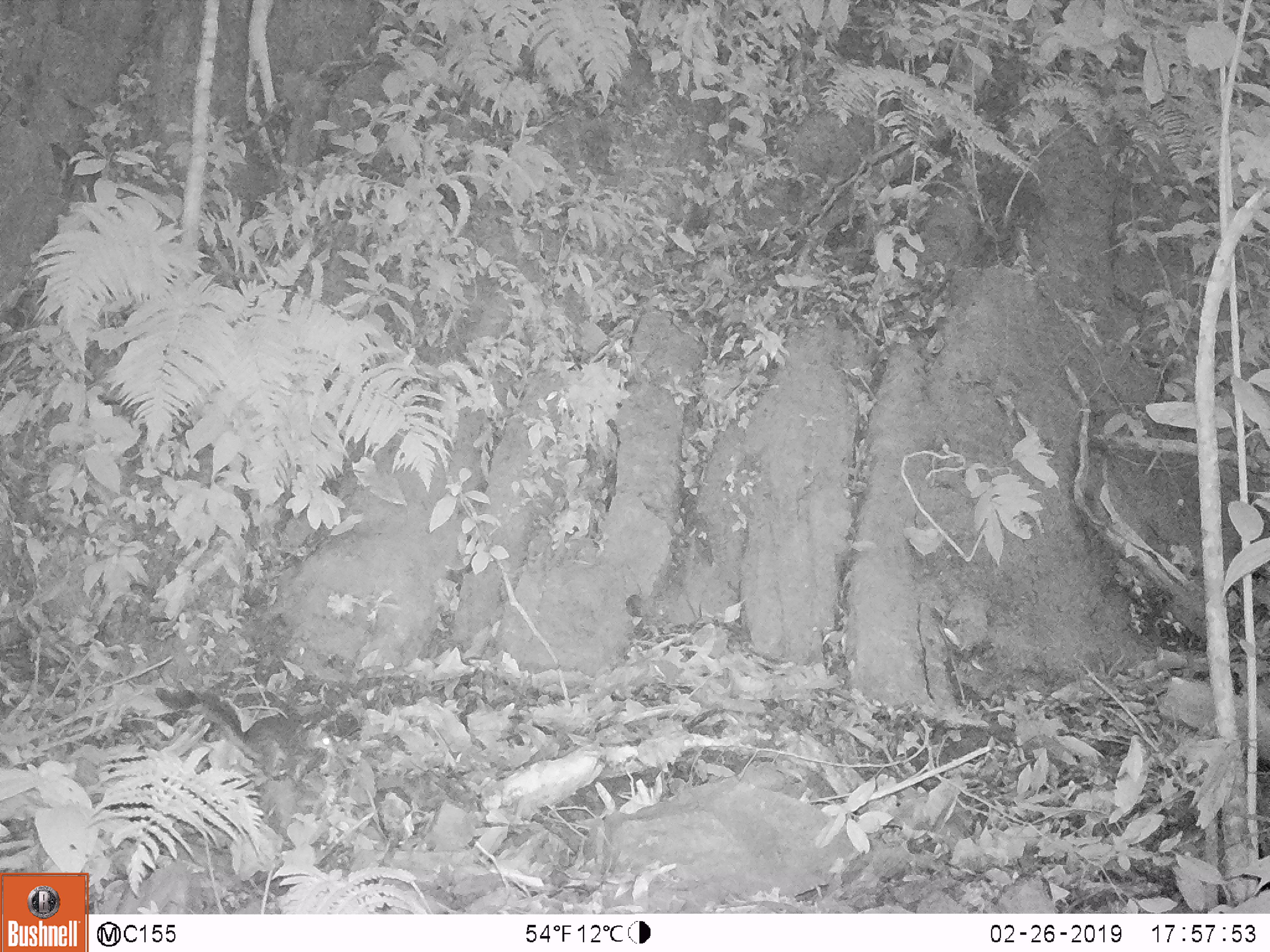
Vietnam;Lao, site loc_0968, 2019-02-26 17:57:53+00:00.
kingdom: Animalia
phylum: Chordata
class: Mammalia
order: Rodentia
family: Sciuridae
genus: Dremomys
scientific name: Dremomys rufigenis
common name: red-cheeked squirrel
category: red cheeked squirrel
Red cheeked squirrel (red-cheeked squirrel) (Dremomys rufigenis). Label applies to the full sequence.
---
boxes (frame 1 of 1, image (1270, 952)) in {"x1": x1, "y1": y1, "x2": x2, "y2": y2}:
red cheeked squirrel: {"x1": 155, "y1": 686, "x2": 339, "y2": 777}